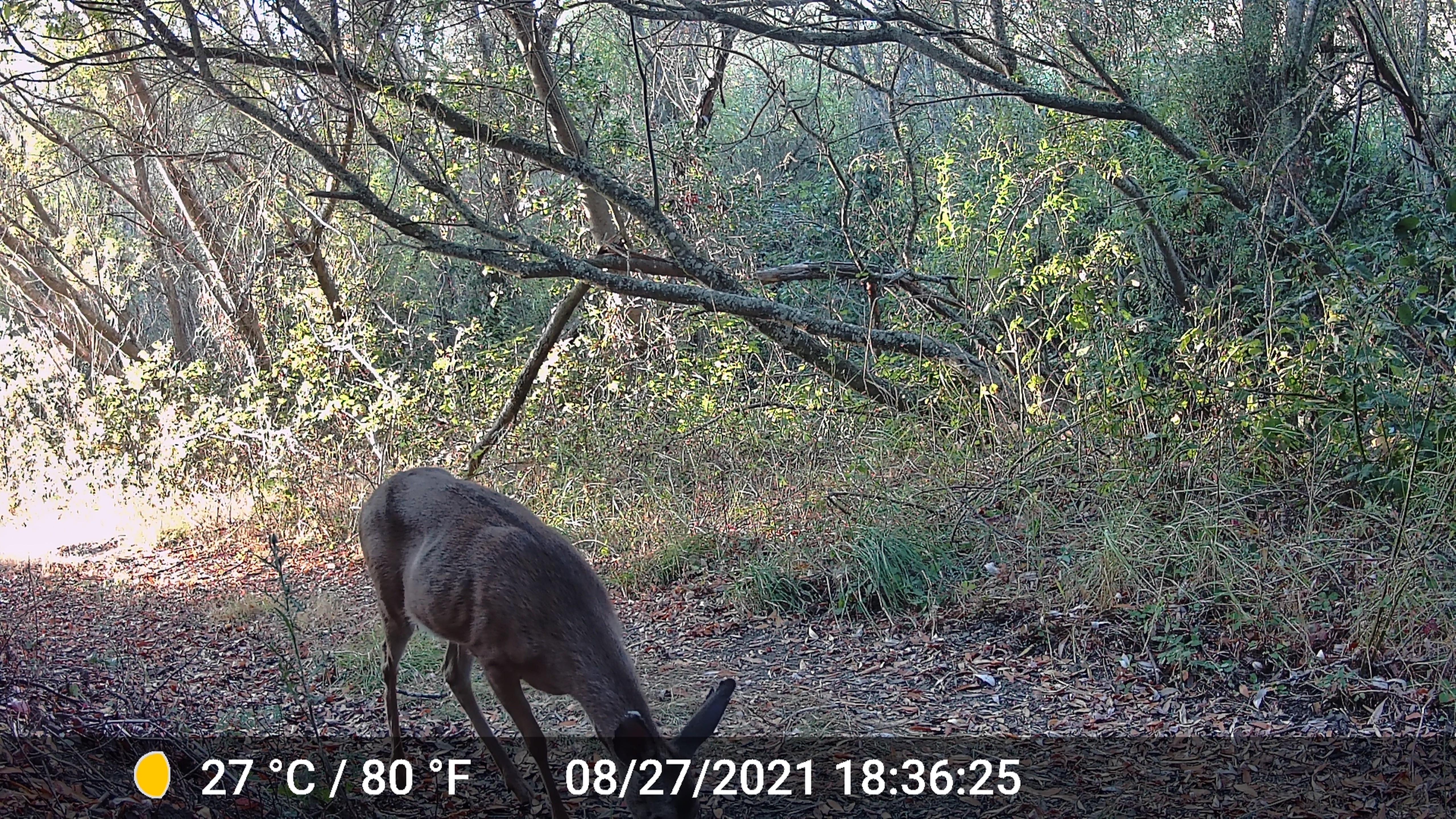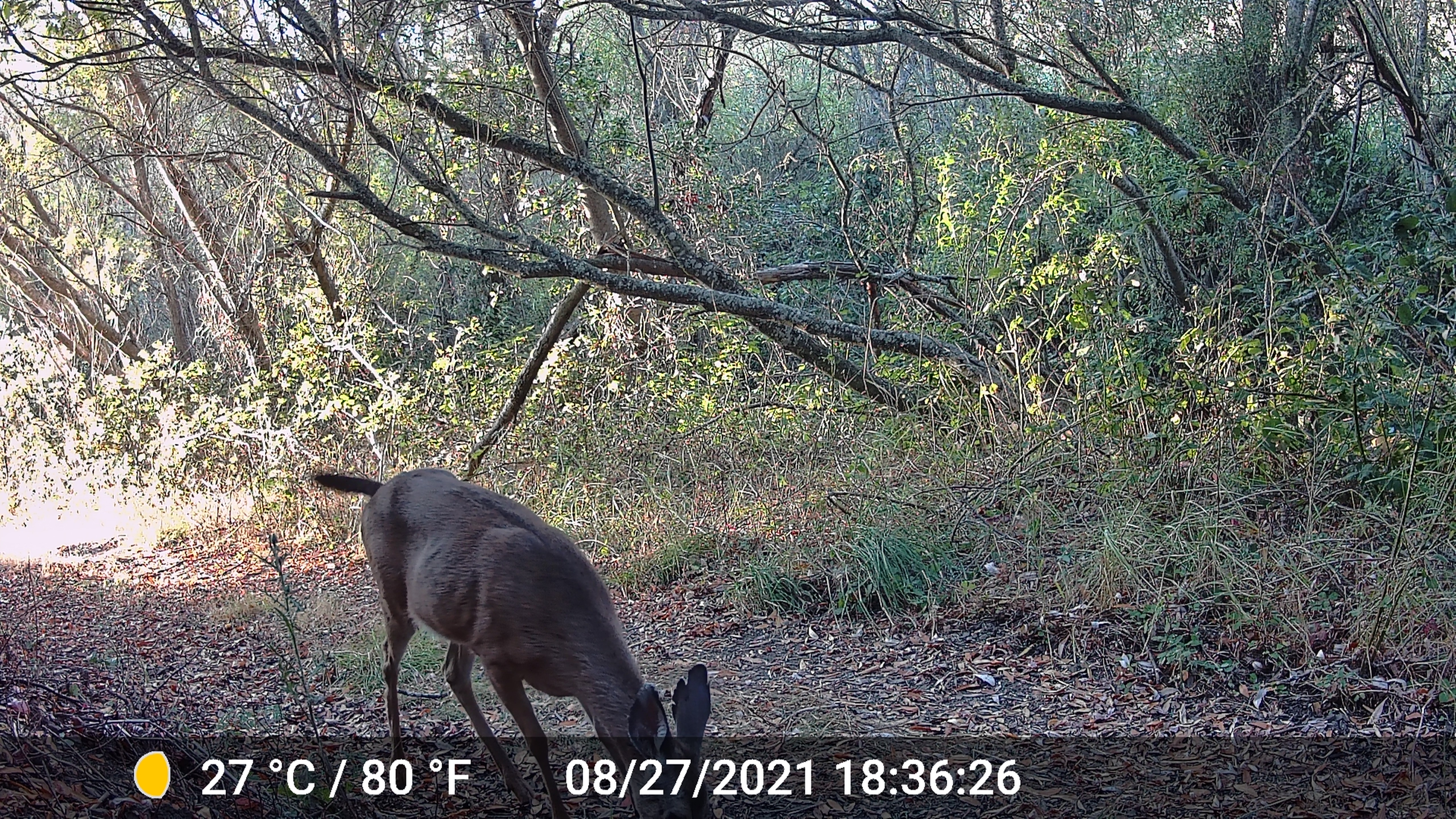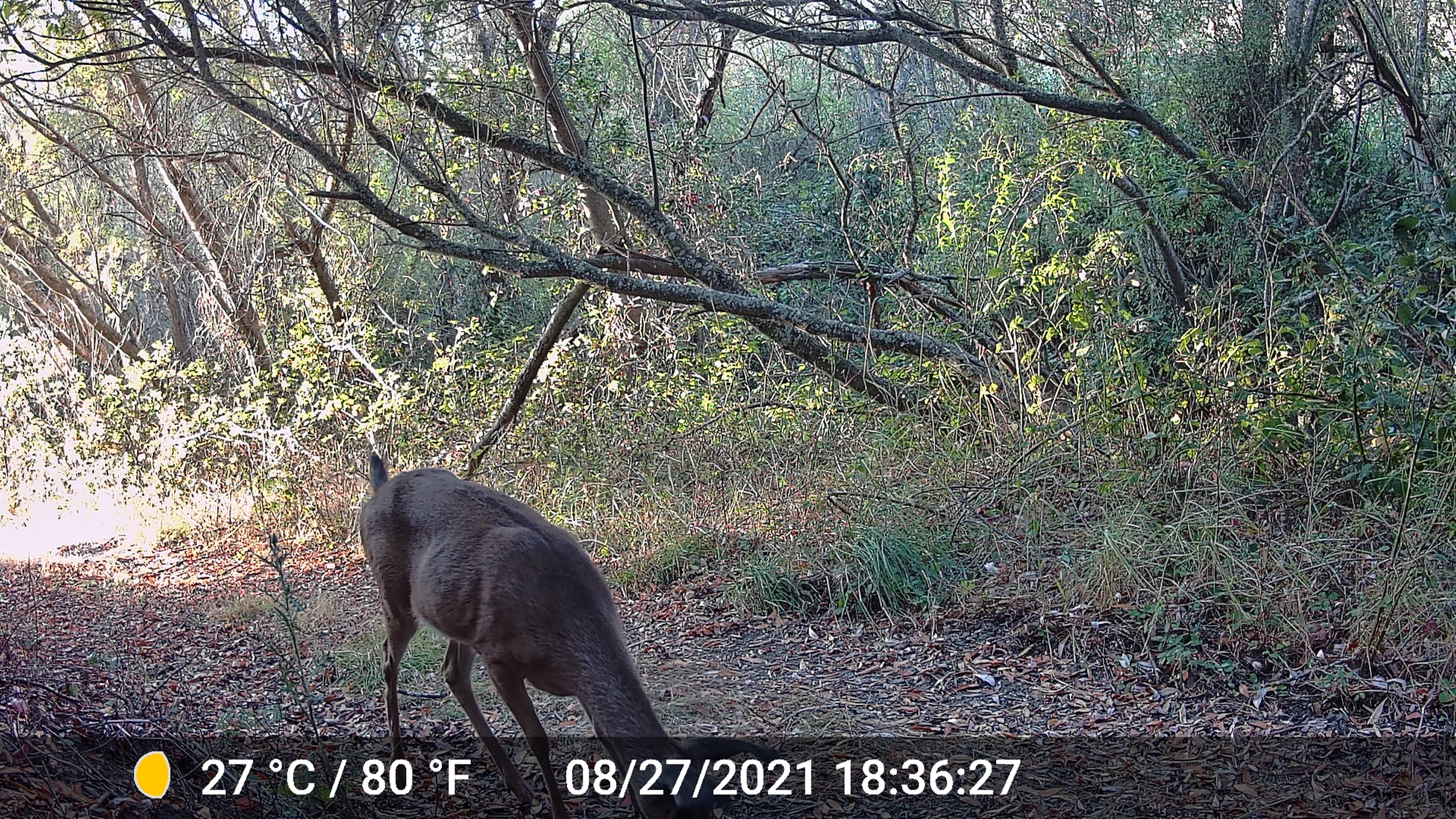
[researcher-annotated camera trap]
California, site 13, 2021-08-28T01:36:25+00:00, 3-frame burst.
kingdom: Animalia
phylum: Chordata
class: Mammalia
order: Artiodactyla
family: Cervidae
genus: Odocoileus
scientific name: Odocoileus hemionus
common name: mule deer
Mule deer (Odocoileus hemionus).